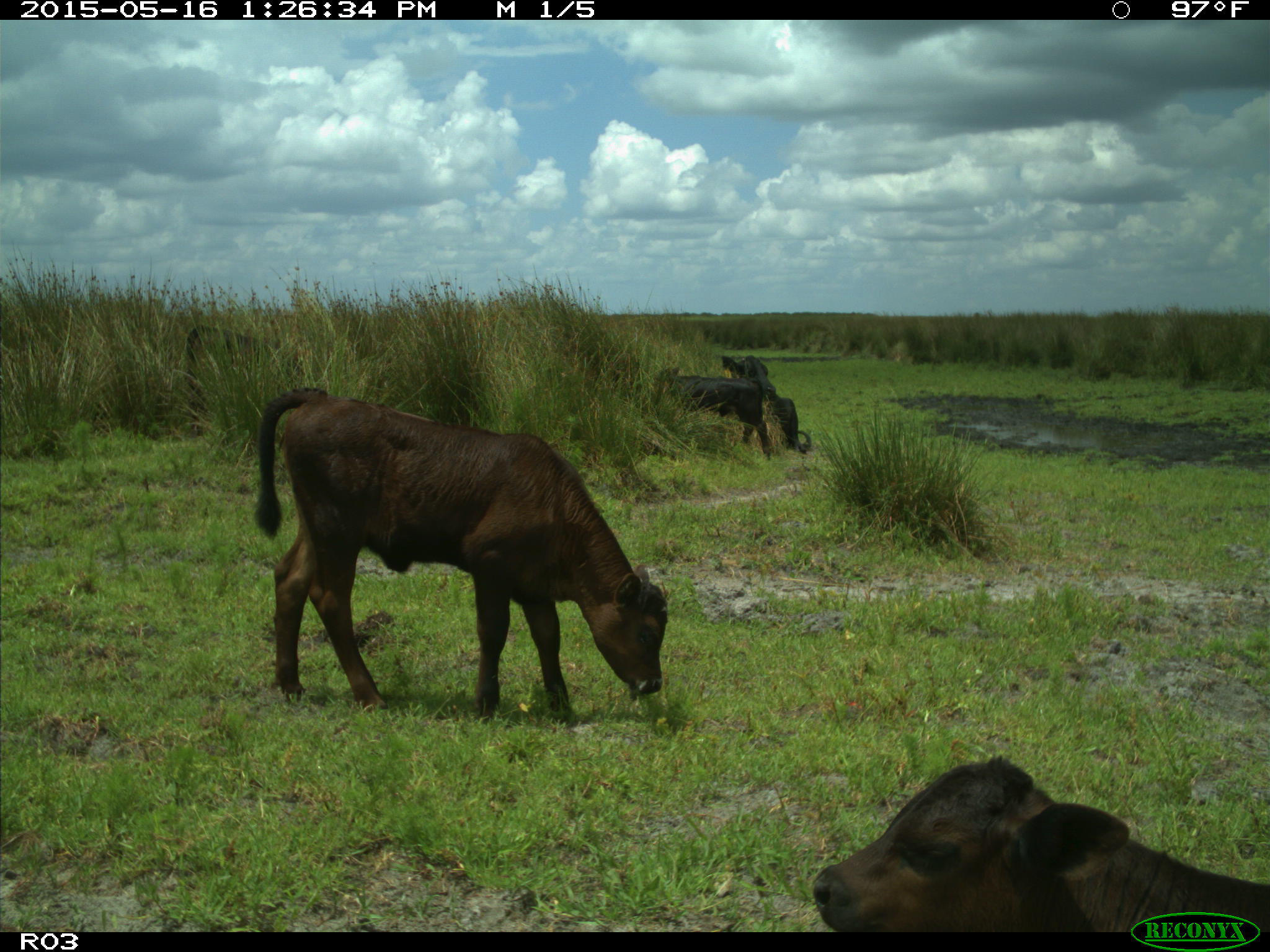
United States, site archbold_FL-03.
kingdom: Animalia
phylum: Chordata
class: Mammalia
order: Artiodactyla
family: Bovidae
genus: Bos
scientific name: Bos taurus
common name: domestic cow